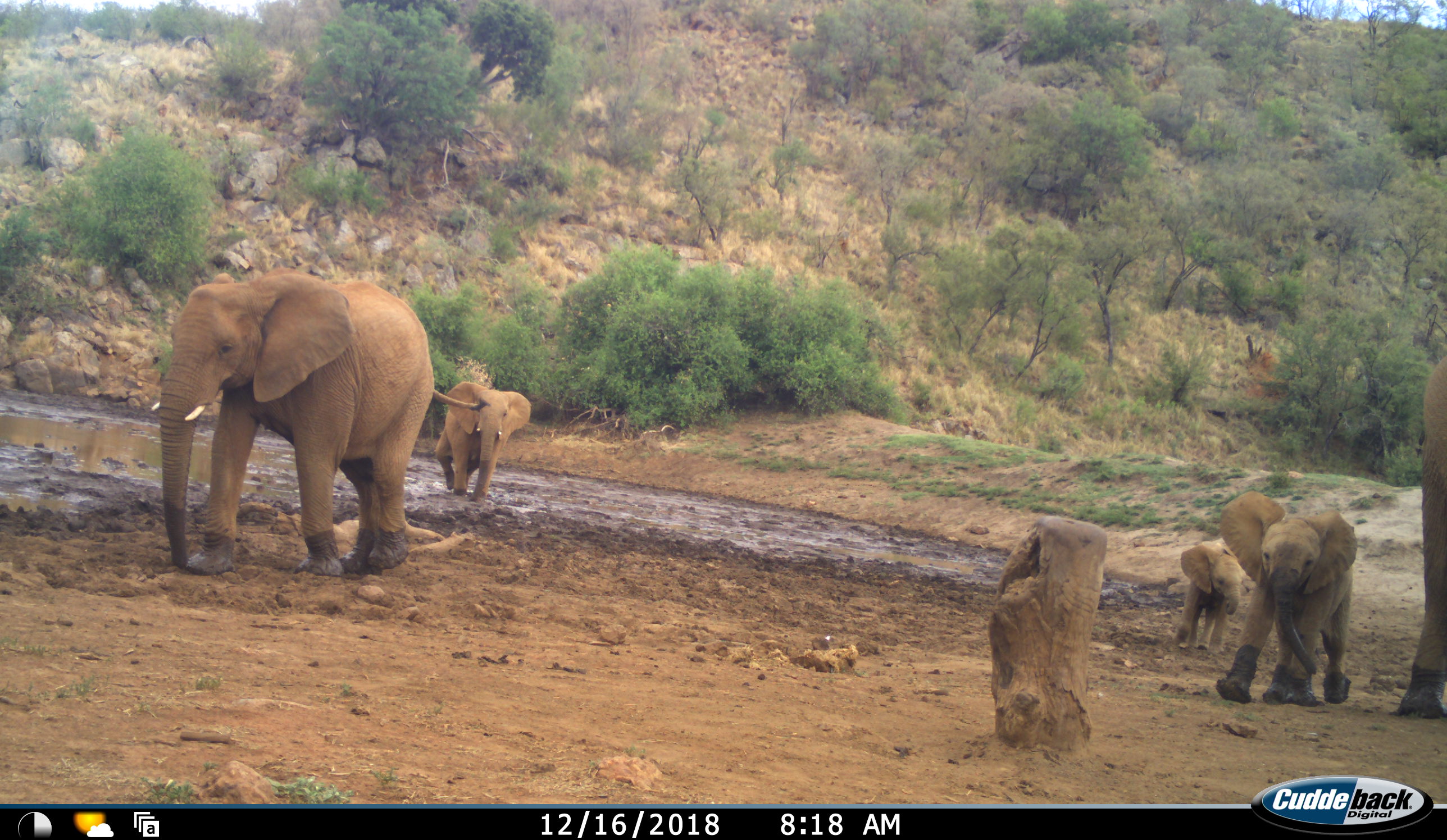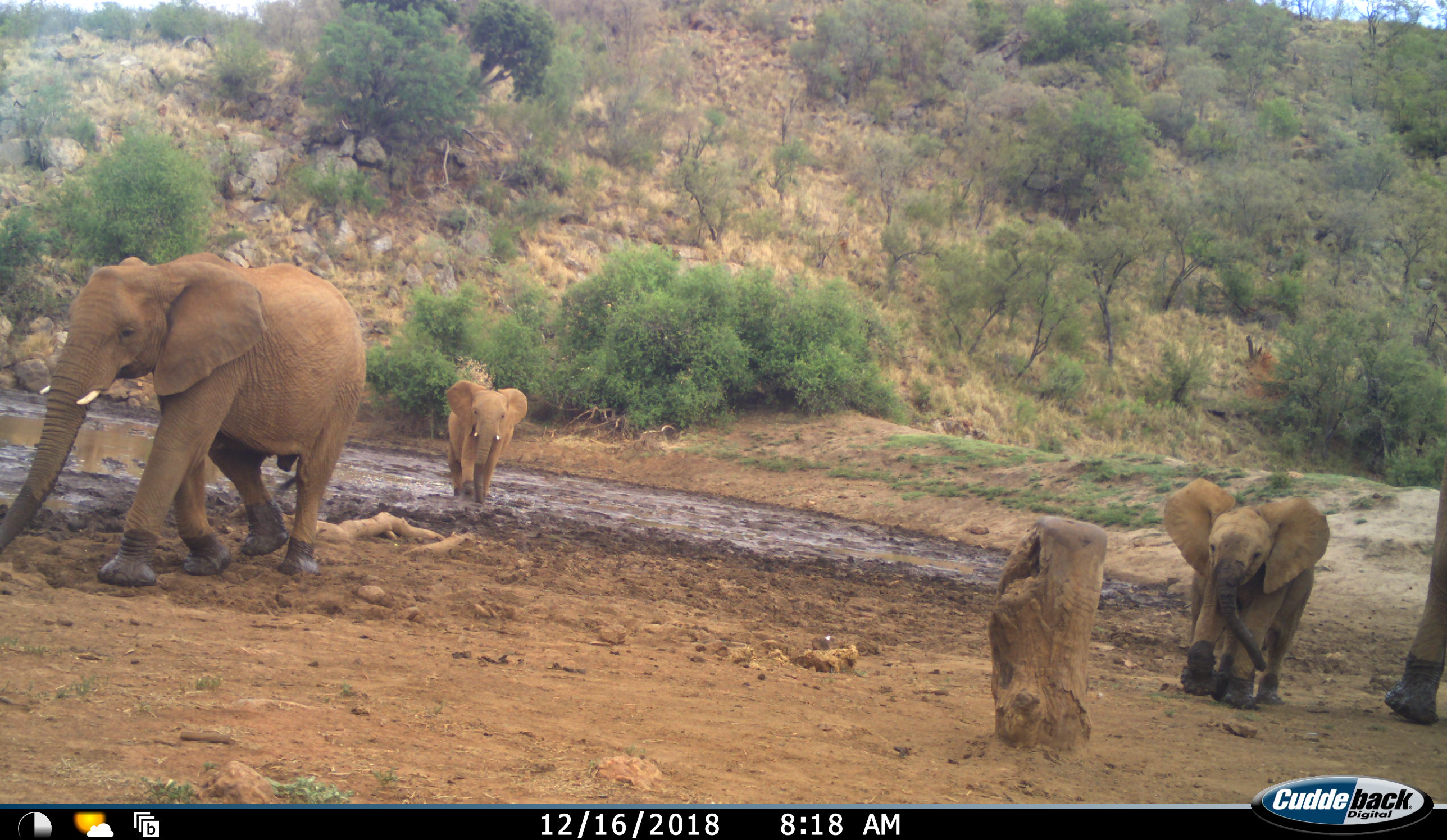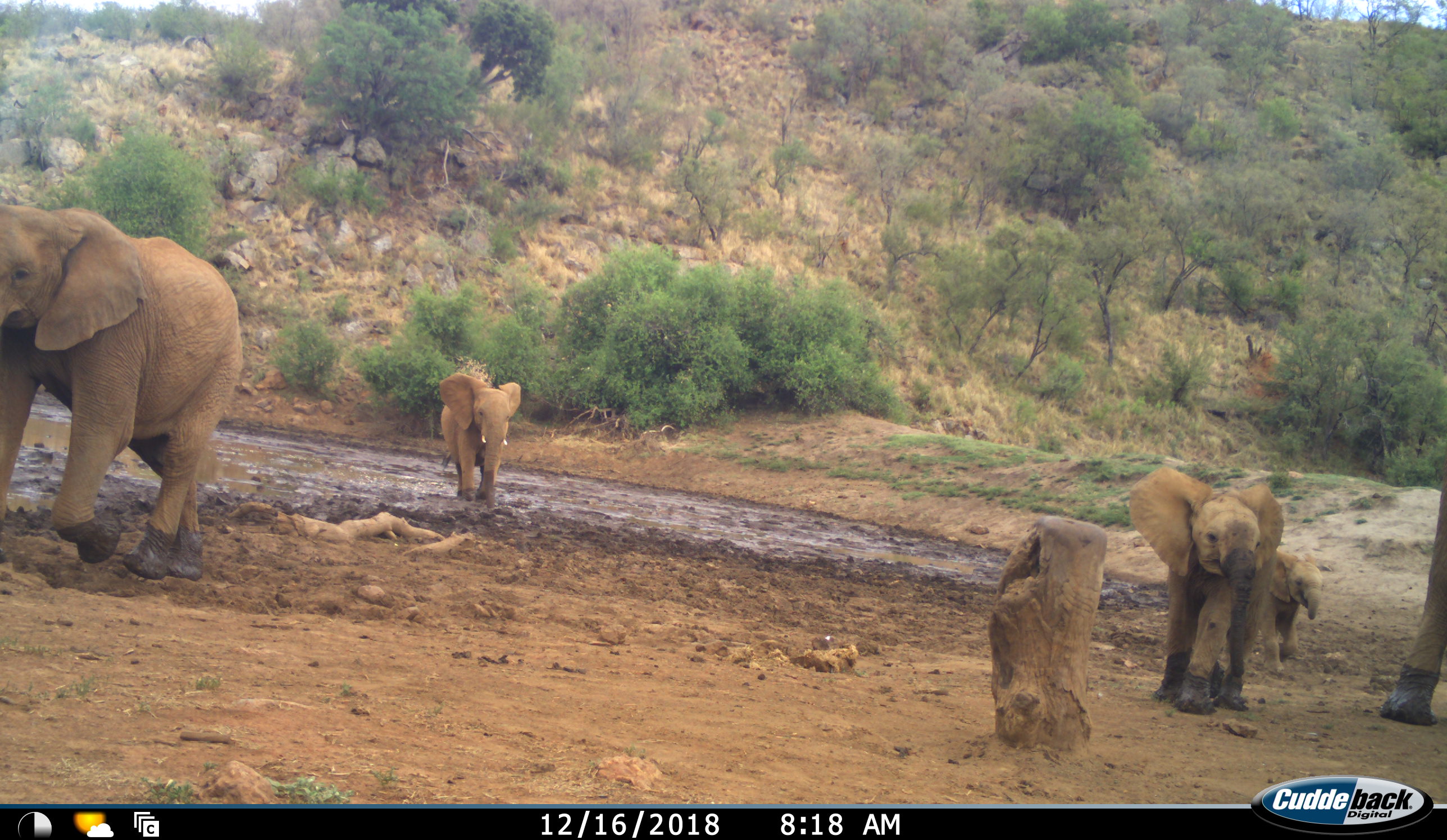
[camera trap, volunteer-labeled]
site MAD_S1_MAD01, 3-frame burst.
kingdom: Animalia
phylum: Chordata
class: Mammalia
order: Proboscidea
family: Elephantidae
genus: Loxodonta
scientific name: Loxodonta africana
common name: african bush elephant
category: elephant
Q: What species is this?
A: Elephant (african bush elephant) (Loxodonta africana).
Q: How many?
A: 5.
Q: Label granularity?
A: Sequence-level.